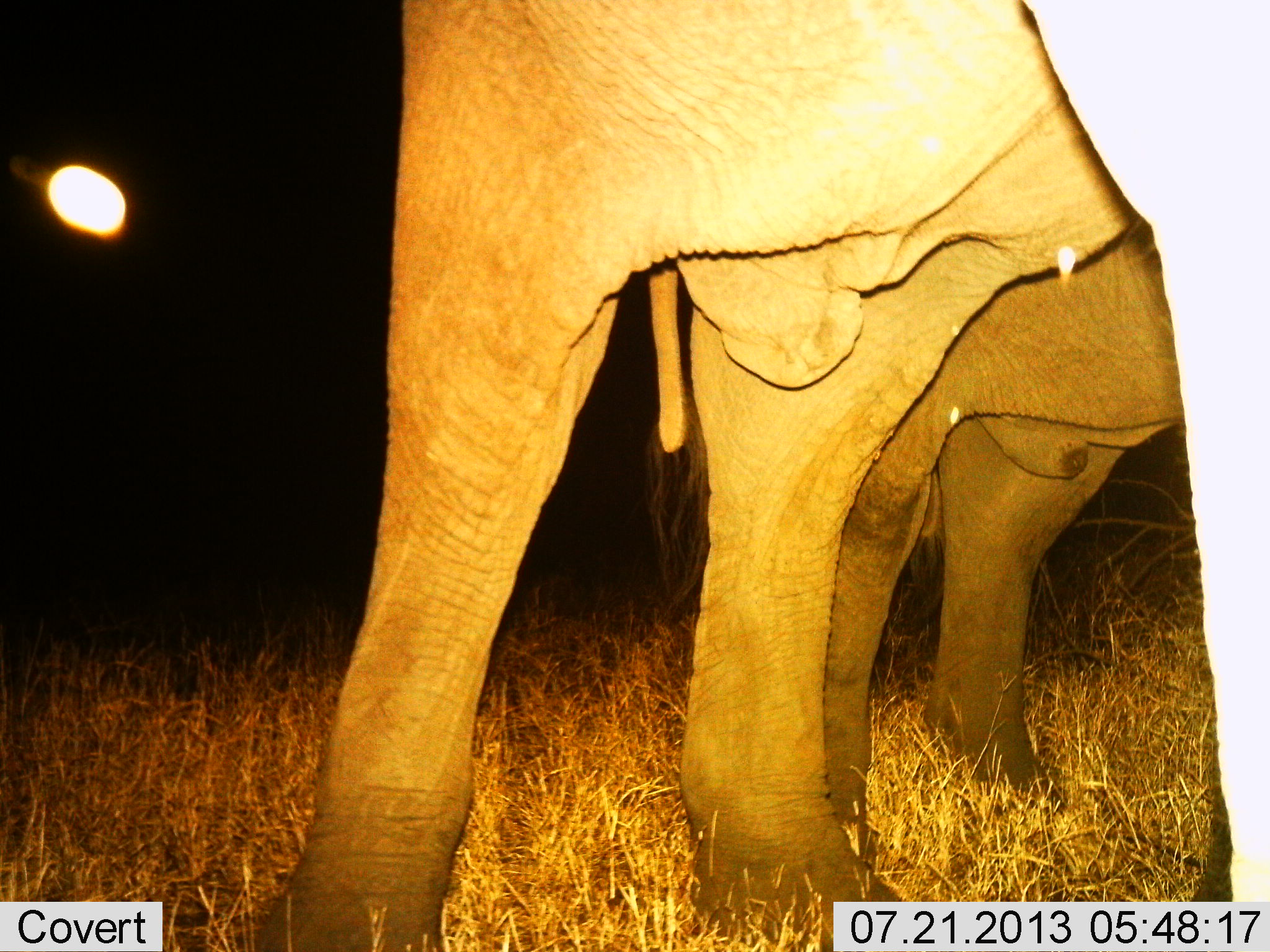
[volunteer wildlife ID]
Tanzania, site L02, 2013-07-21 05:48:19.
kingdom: Animalia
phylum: Chordata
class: Mammalia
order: Proboscidea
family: Elephantidae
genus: Loxodonta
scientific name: Loxodonta africana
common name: african bush elephant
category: elephant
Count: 2.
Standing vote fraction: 100%.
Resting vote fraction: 0%.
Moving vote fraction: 0%.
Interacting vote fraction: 0%.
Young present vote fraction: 0%.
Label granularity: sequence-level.